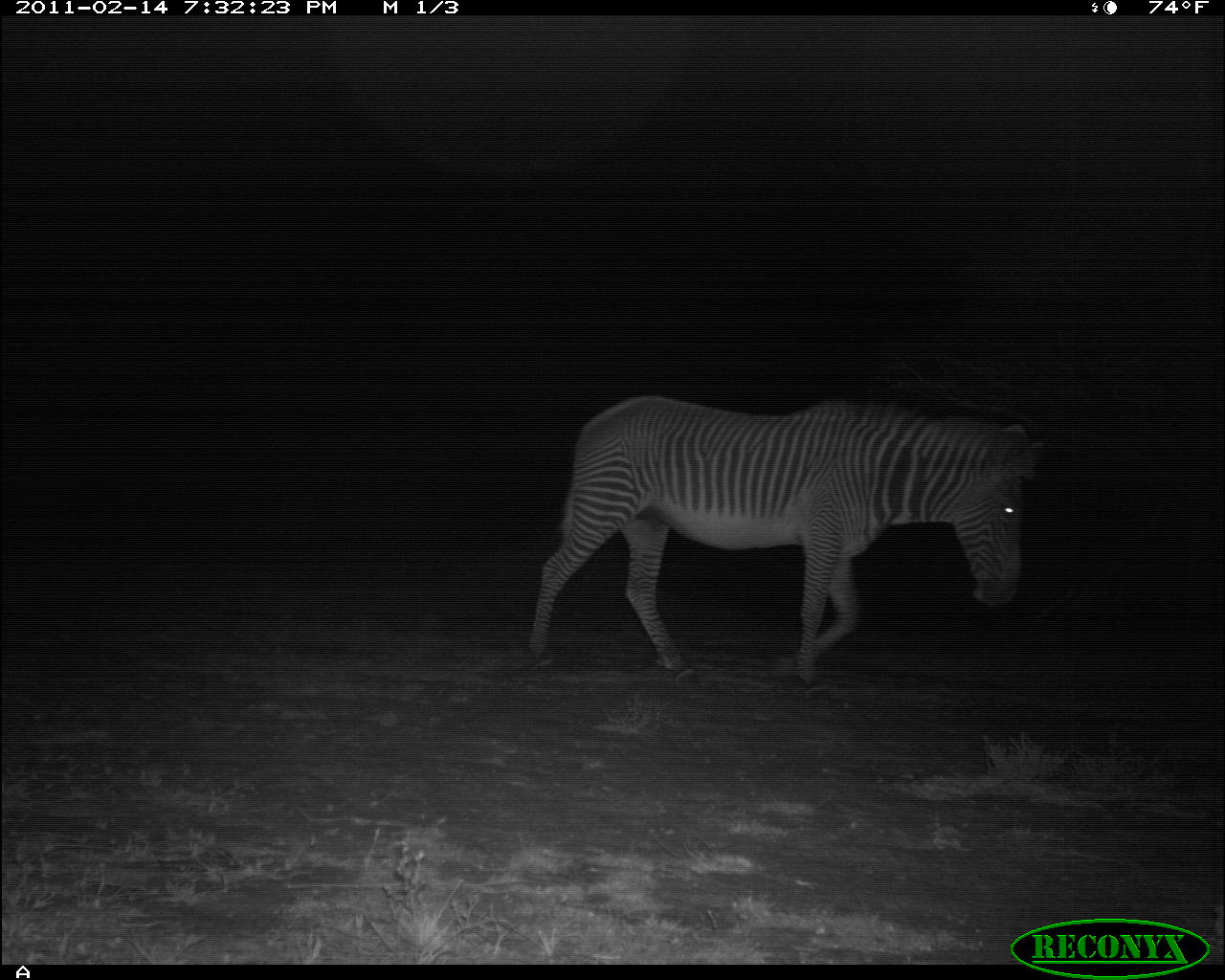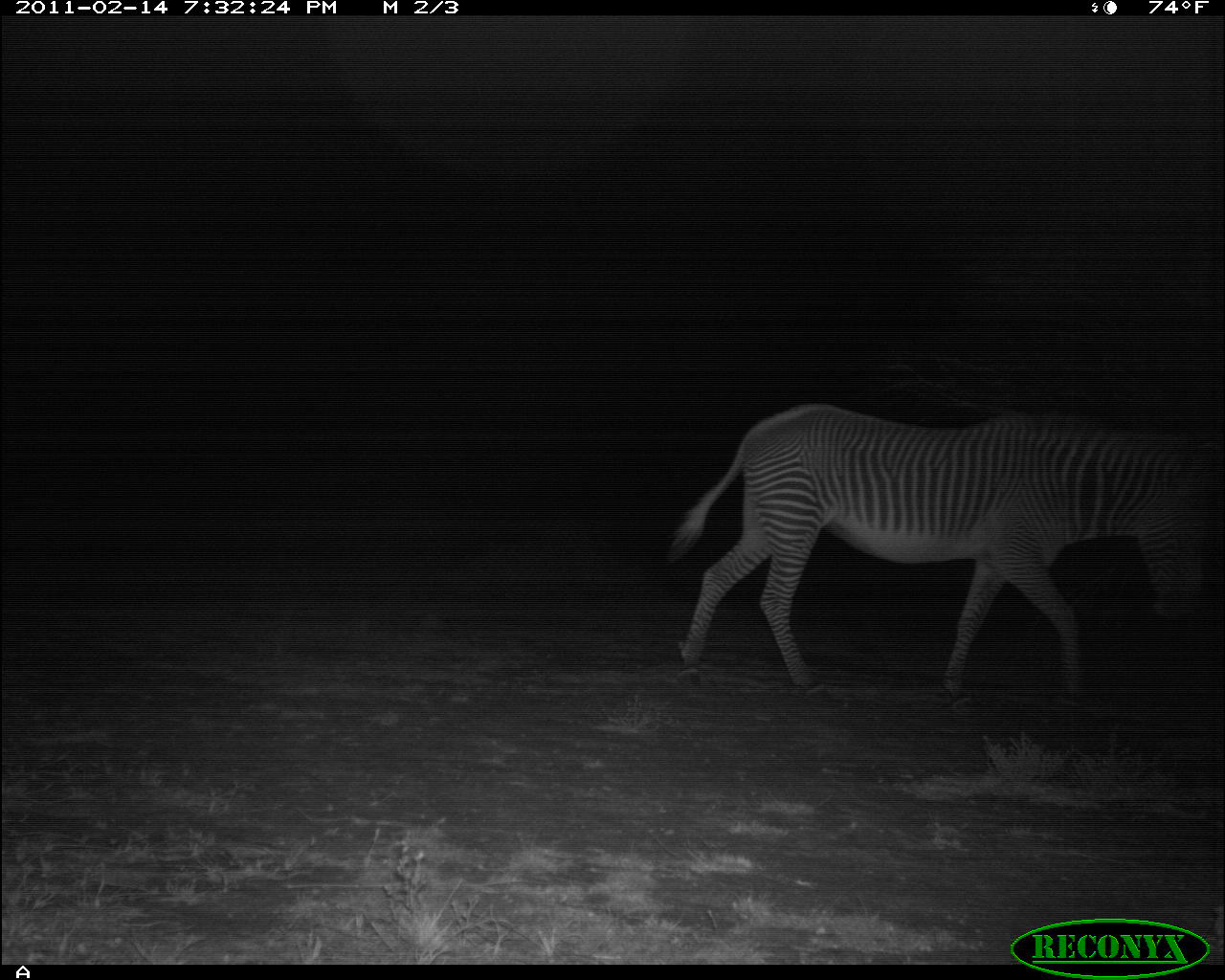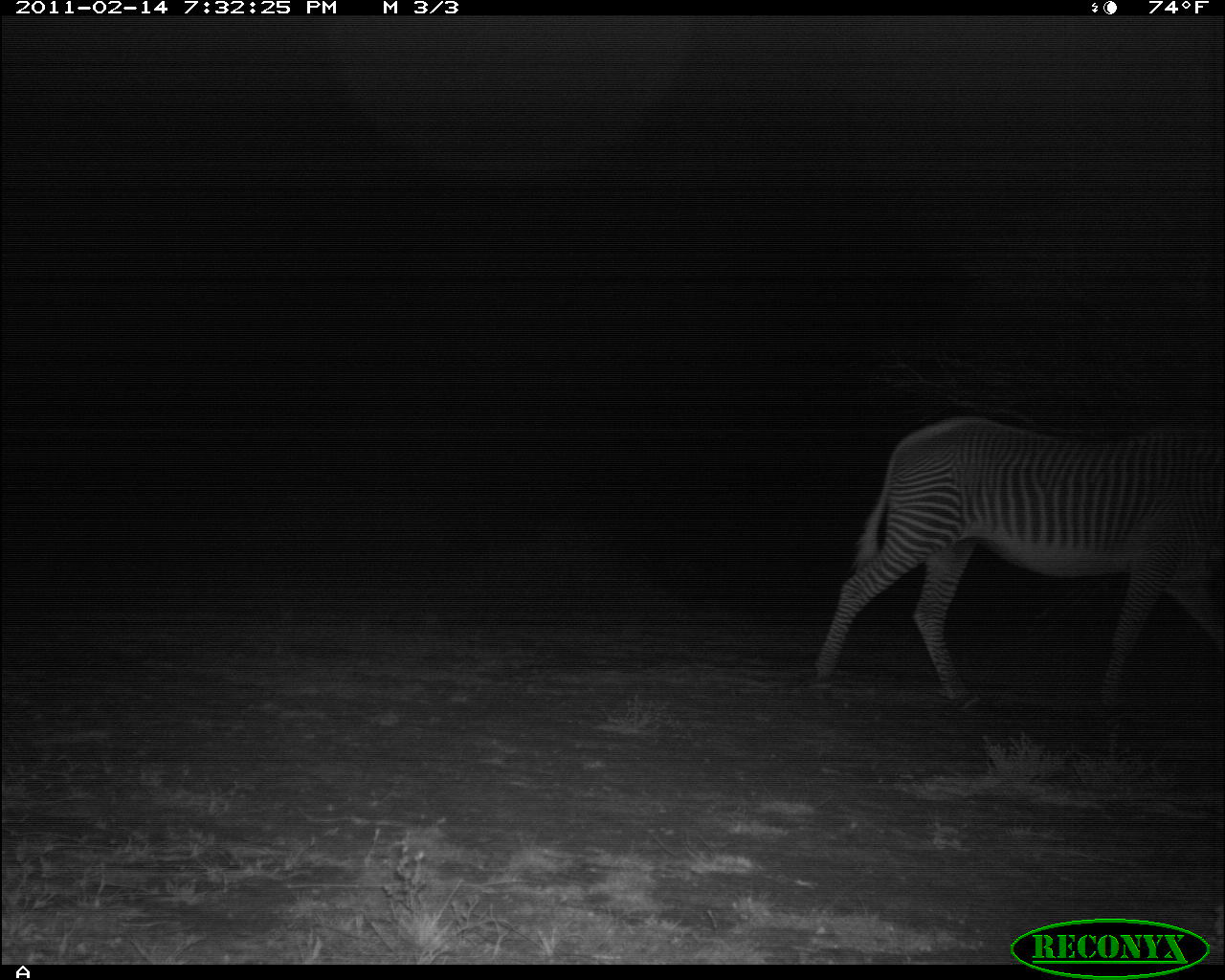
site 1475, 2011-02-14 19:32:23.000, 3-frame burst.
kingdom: Animalia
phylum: Chordata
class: Mammalia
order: Perissodactyla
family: Equidae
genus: Equus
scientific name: Equus grevyi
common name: grévy's zebra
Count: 1.